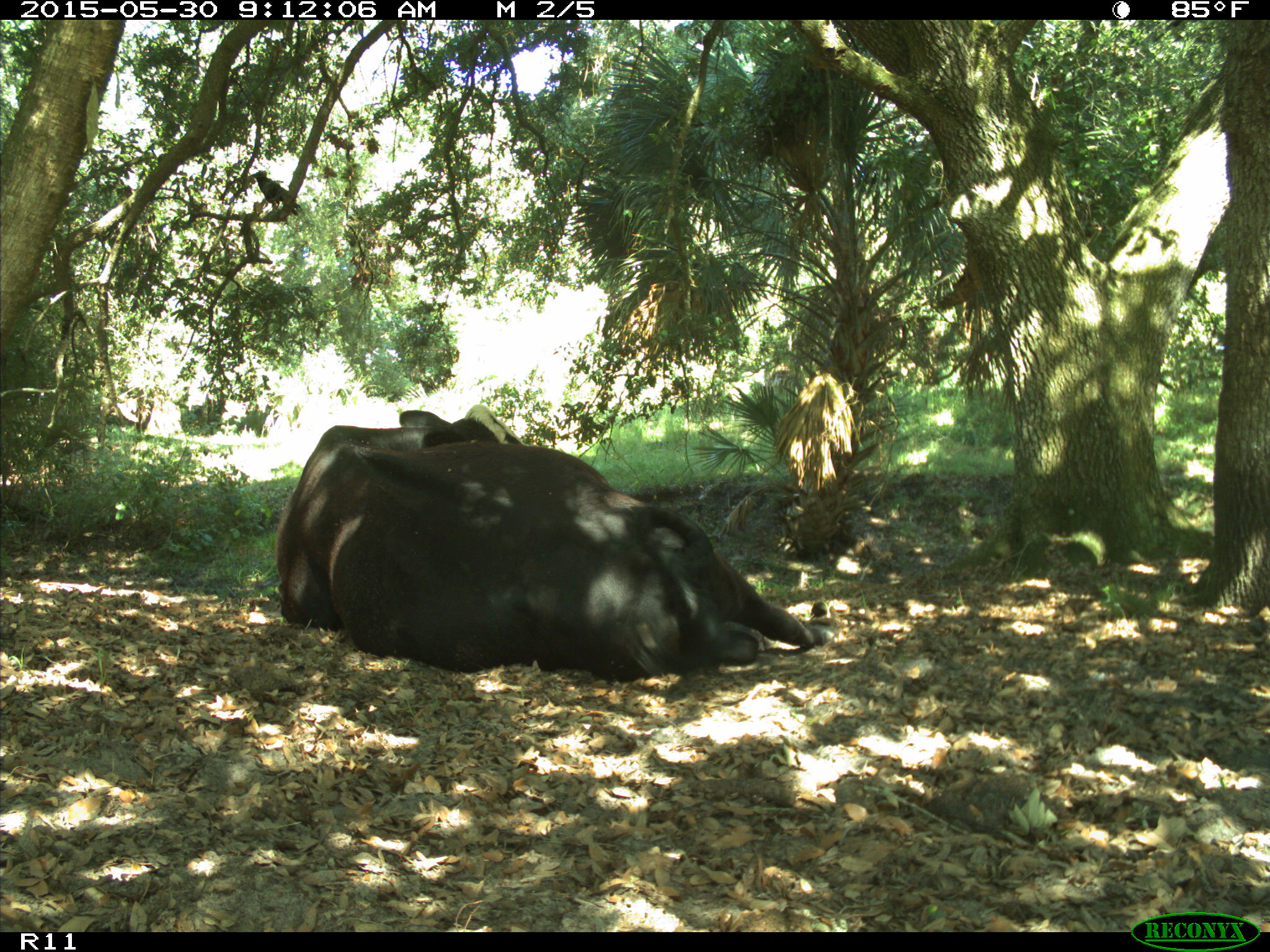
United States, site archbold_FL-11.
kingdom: Animalia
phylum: Chordata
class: Mammalia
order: Artiodactyla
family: Bovidae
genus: Bos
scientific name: Bos taurus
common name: domestic cow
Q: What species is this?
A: Bos taurus (domestic cow).